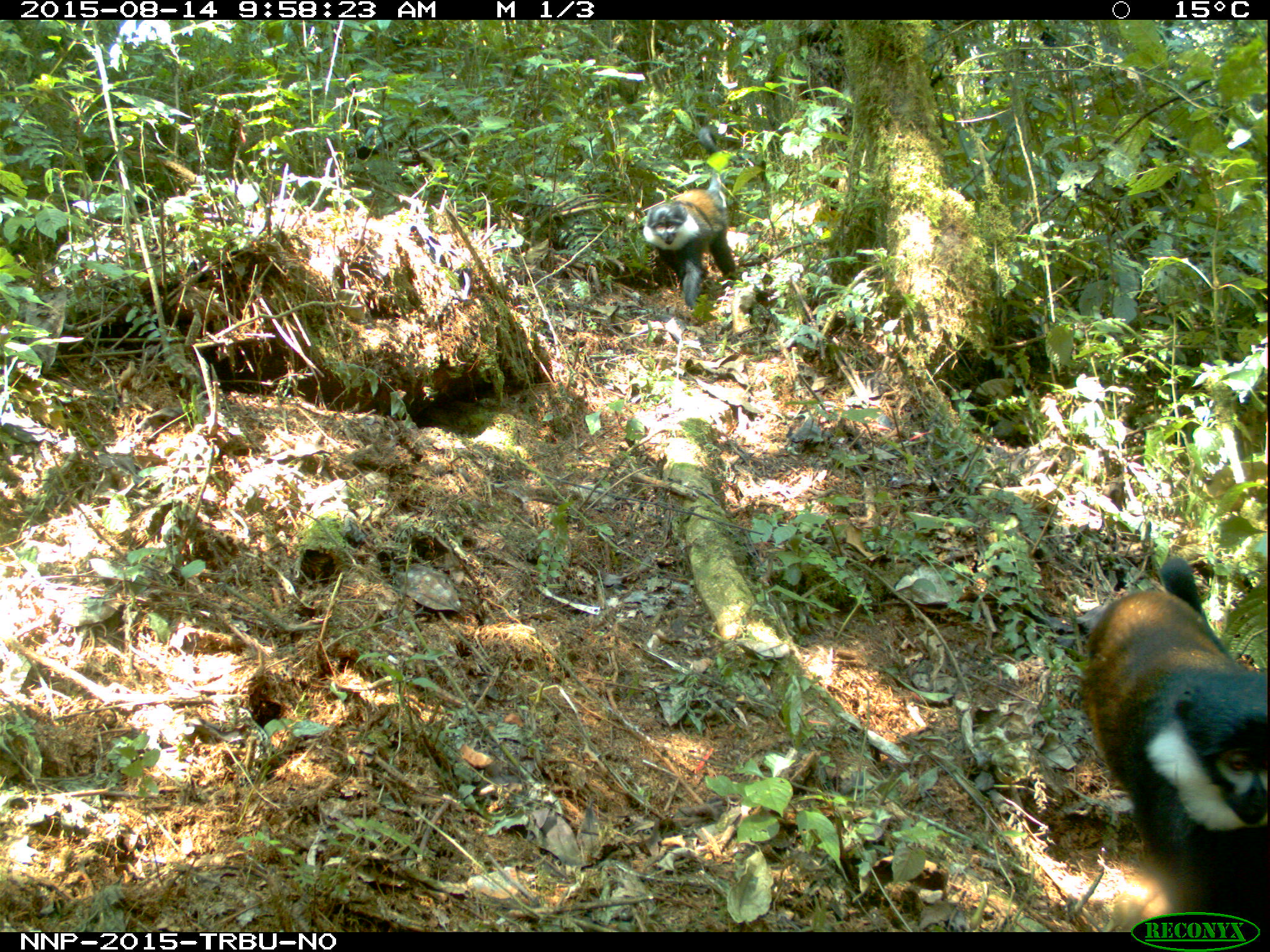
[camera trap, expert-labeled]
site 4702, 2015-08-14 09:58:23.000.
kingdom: Animalia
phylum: Chordata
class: Mammalia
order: Primates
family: Cercopithecidae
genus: Allochrocebus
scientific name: Allochrocebus lhoesti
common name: l'hoest's monkey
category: cercopithecus lhoesti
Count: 2.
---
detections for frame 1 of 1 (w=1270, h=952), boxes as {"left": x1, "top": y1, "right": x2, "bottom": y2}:
cercopithecus lhoesti: {"left": 1080, "top": 557, "right": 1267, "bottom": 930}; {"left": 641, "top": 127, "right": 736, "bottom": 309}